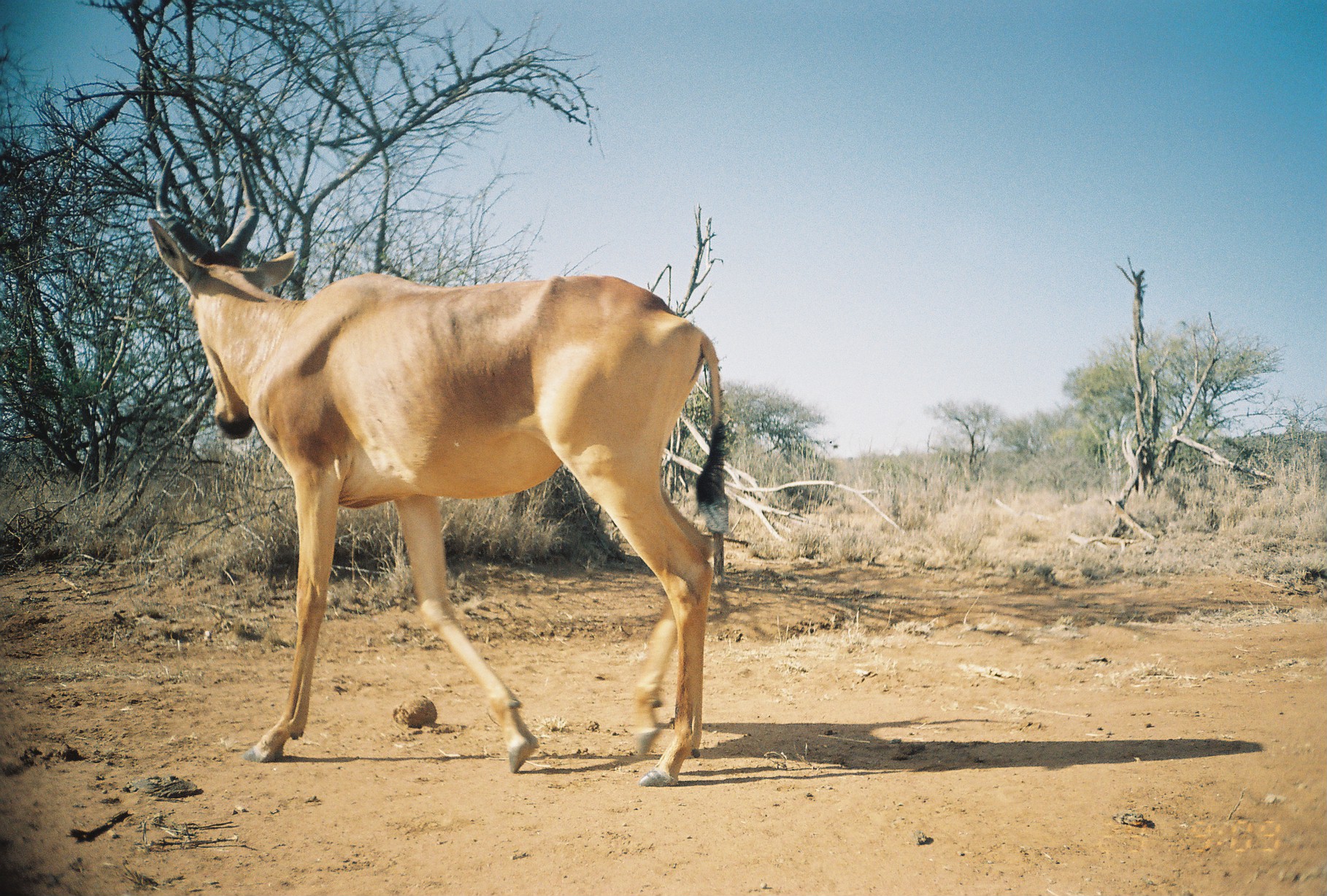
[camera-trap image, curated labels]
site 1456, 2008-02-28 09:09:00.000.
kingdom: Animalia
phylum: Chordata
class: Mammalia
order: Artiodactyla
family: Bovidae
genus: Alcelaphus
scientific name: Alcelaphus buselaphus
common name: hartebeest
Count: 1.